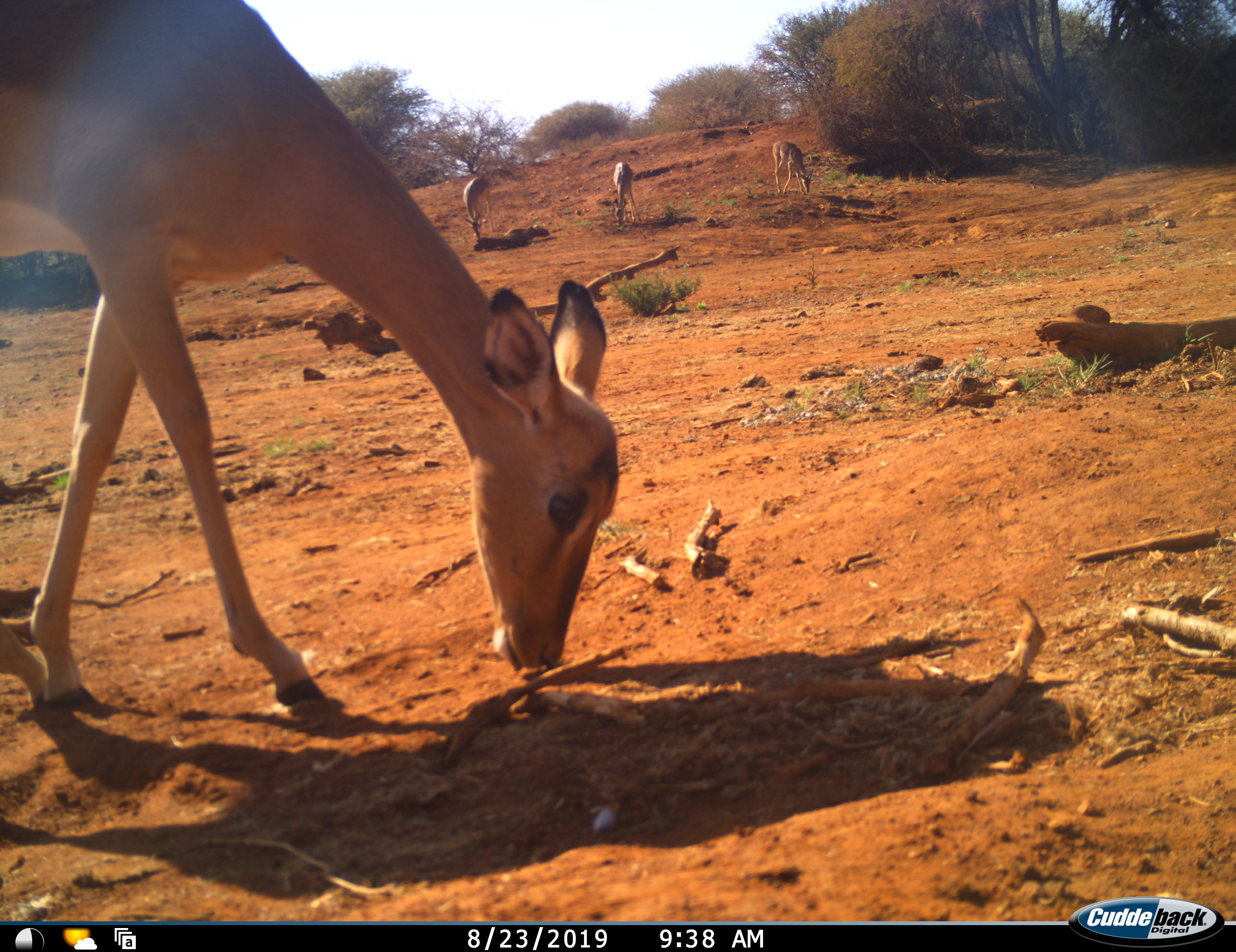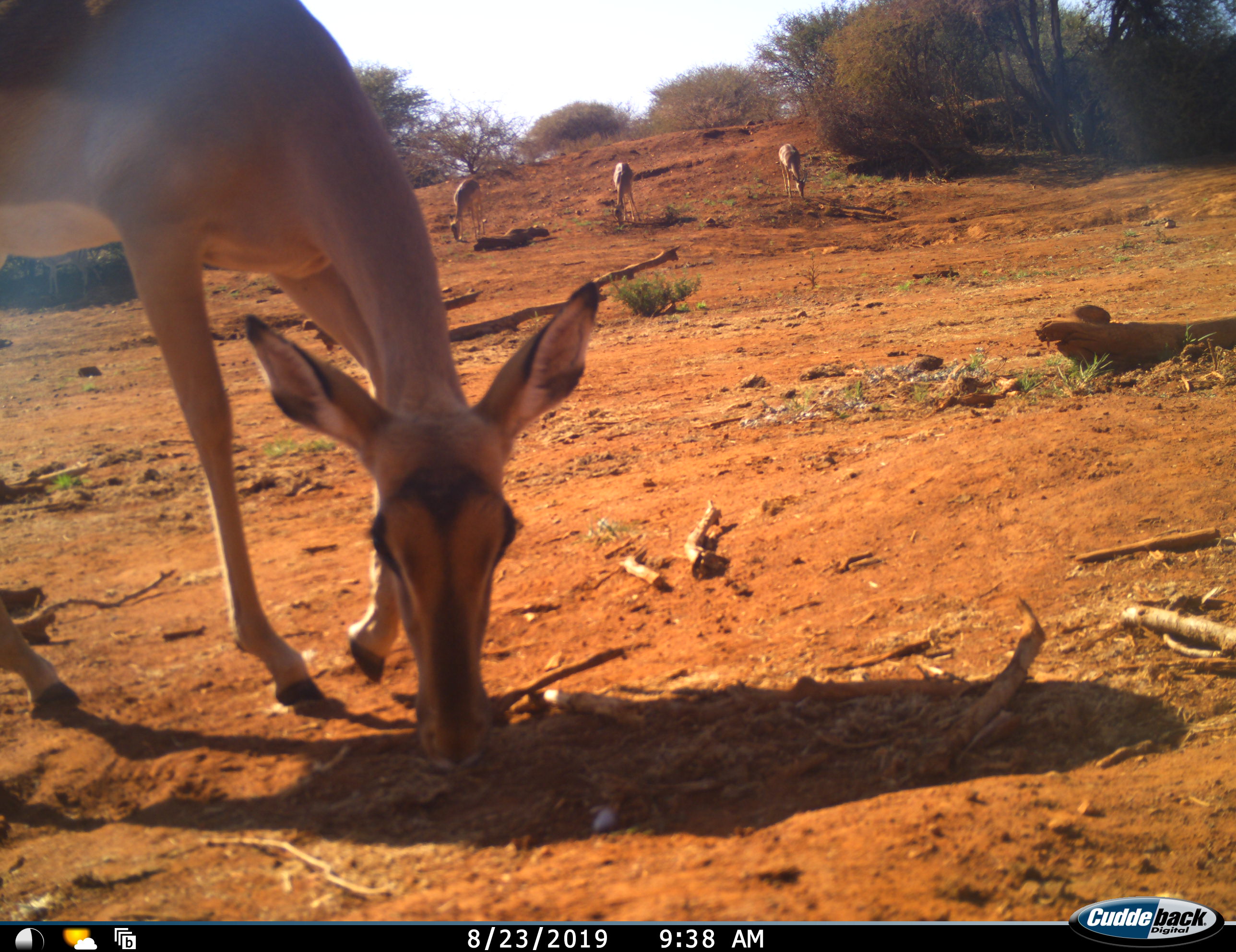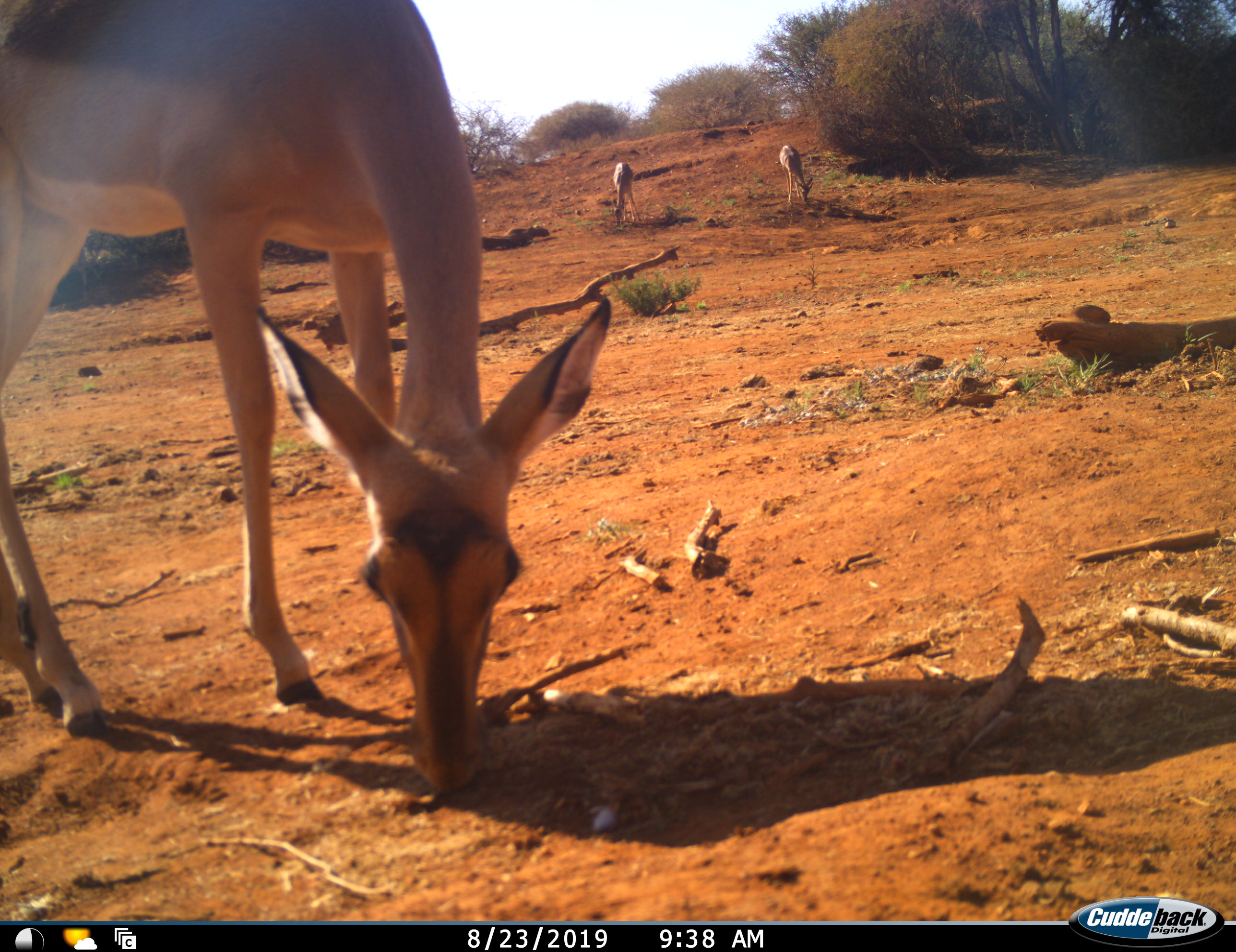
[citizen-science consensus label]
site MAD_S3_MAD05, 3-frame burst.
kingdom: Animalia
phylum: Chordata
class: Mammalia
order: Artiodactyla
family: Bovidae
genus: Aepyceros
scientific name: Aepyceros melampus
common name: impala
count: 4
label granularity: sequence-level